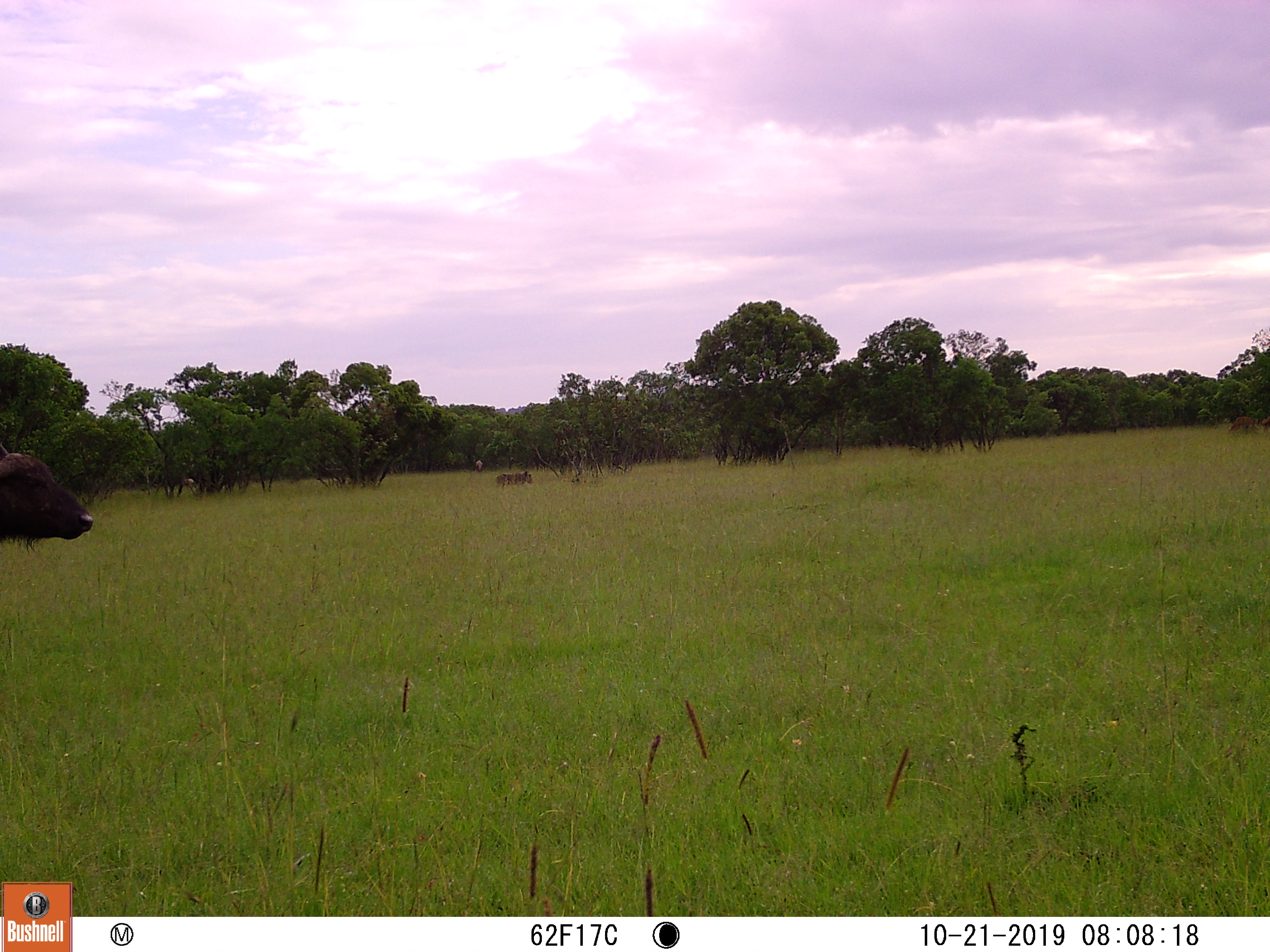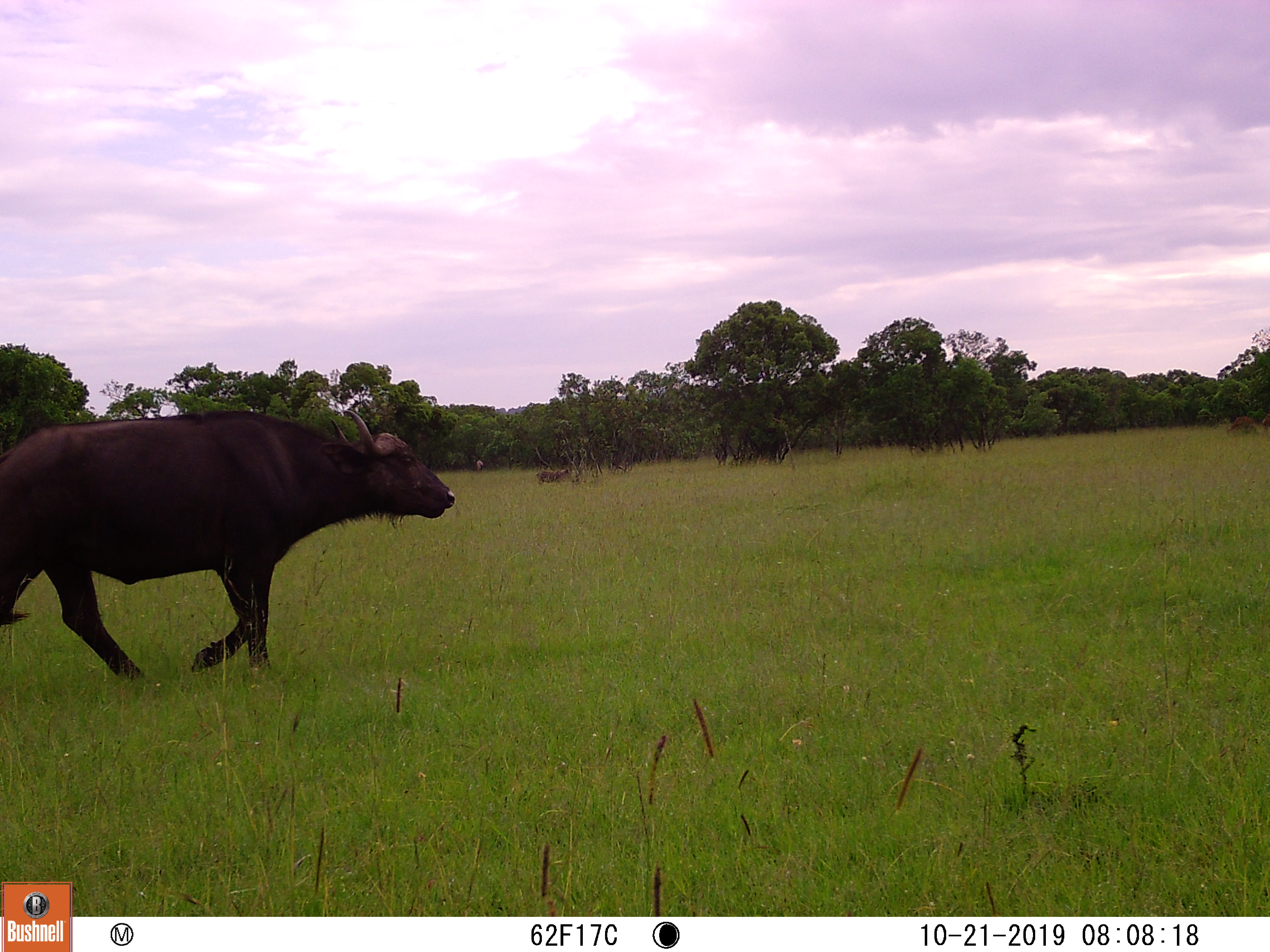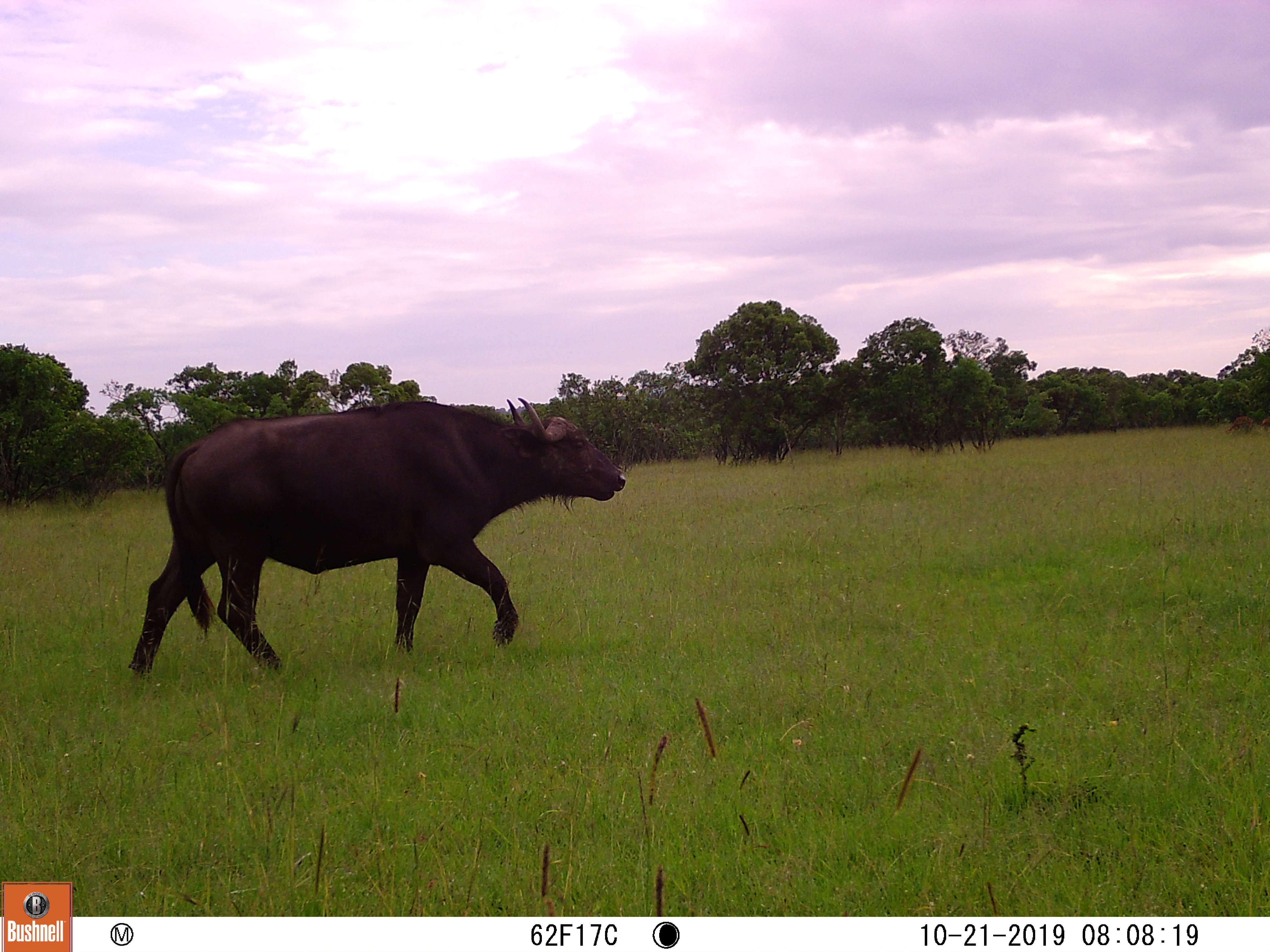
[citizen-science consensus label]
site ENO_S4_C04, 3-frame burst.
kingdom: Animalia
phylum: Chordata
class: Mammalia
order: Artiodactyla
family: Bovidae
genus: Syncerus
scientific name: Syncerus caffer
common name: african buffalo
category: buffalo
Buffalo (african buffalo) (Syncerus caffer), count 1. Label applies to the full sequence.